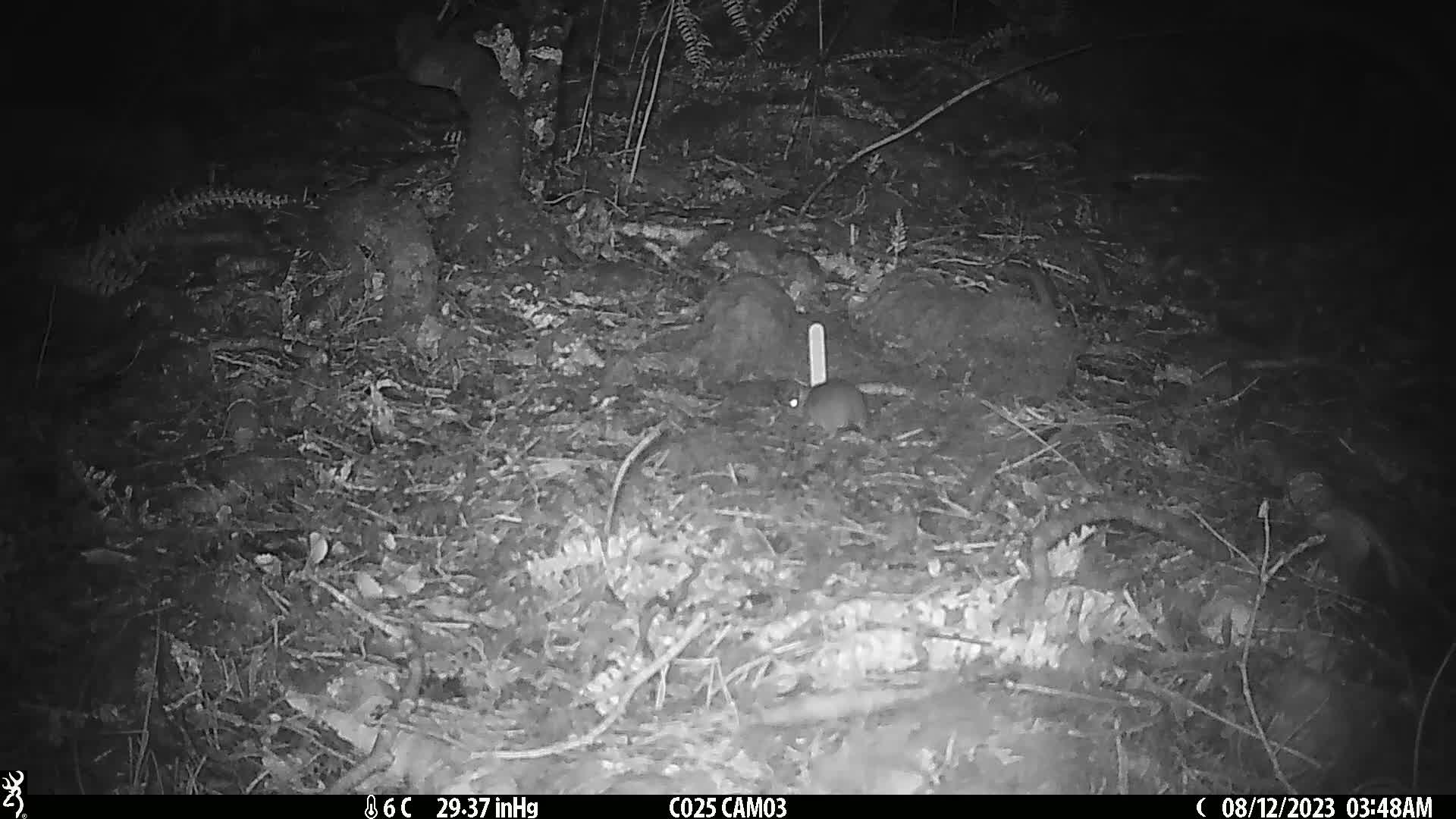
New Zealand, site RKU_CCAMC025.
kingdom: Animalia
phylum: Chordata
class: Mammalia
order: Rodentia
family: Muridae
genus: Rattus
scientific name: Rattus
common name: rat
Rat (Rattus).